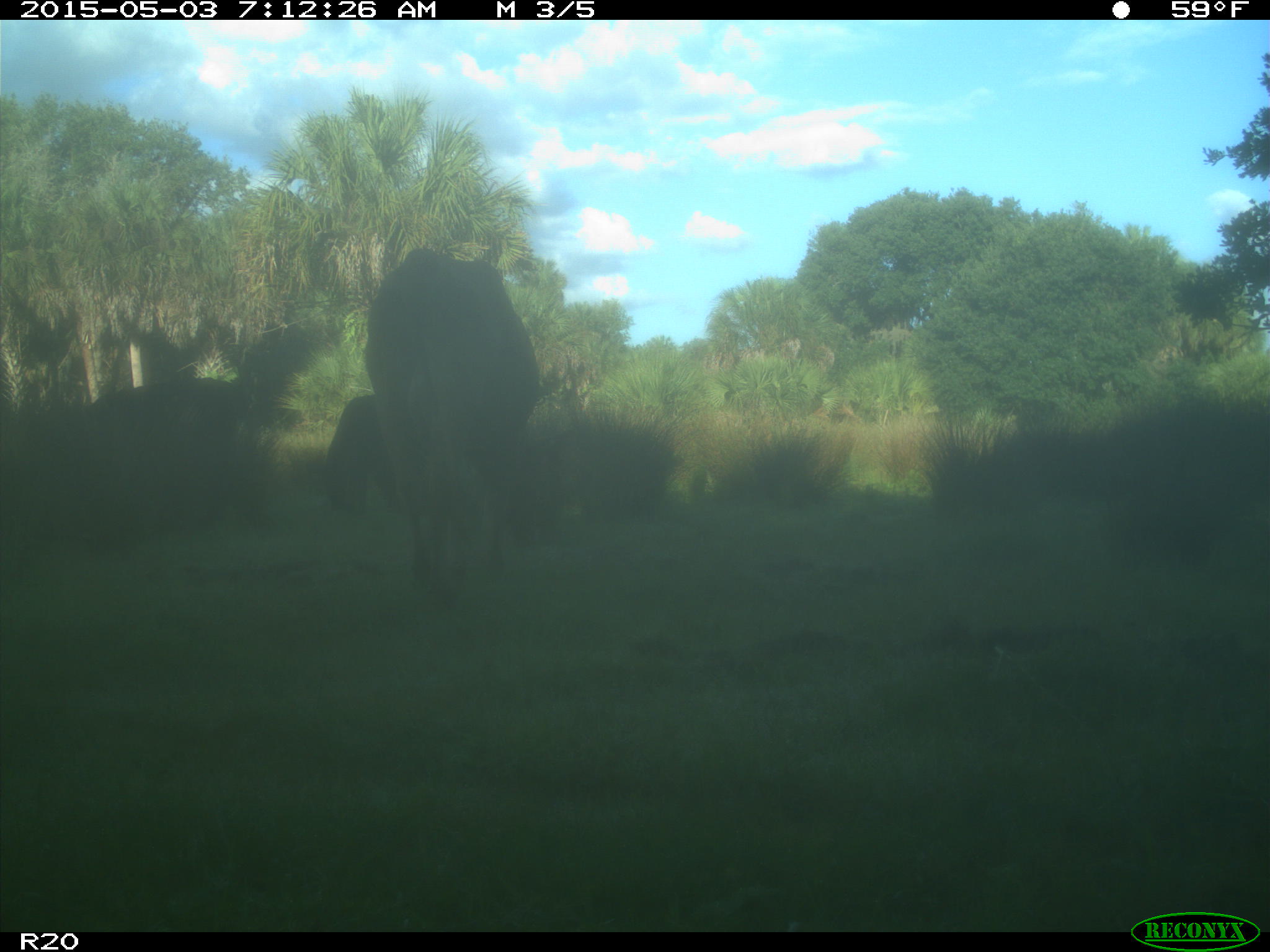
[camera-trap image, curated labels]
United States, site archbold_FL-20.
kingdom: Animalia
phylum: Chordata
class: Mammalia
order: Artiodactyla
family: Bovidae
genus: Bos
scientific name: Bos taurus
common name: domestic cow